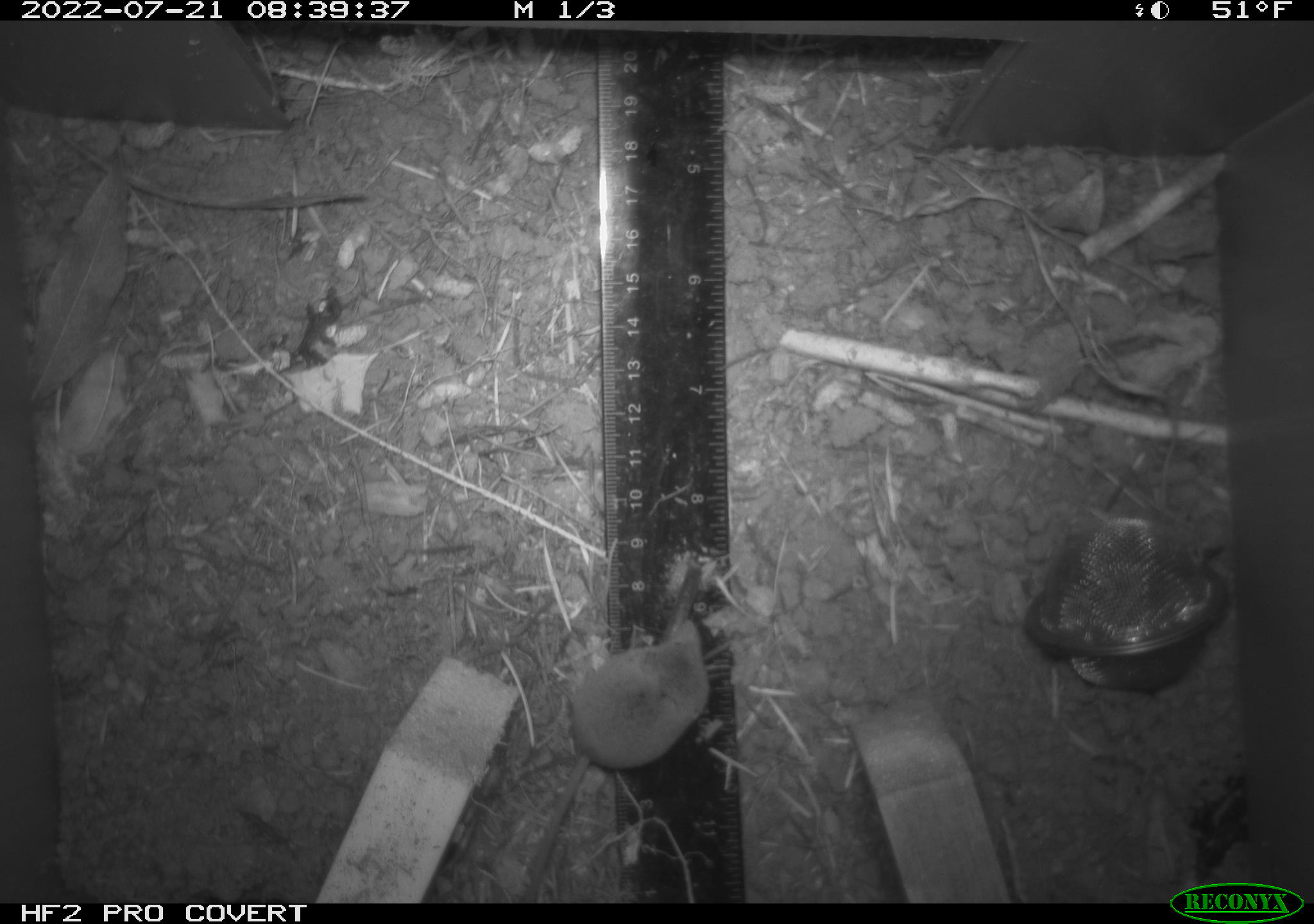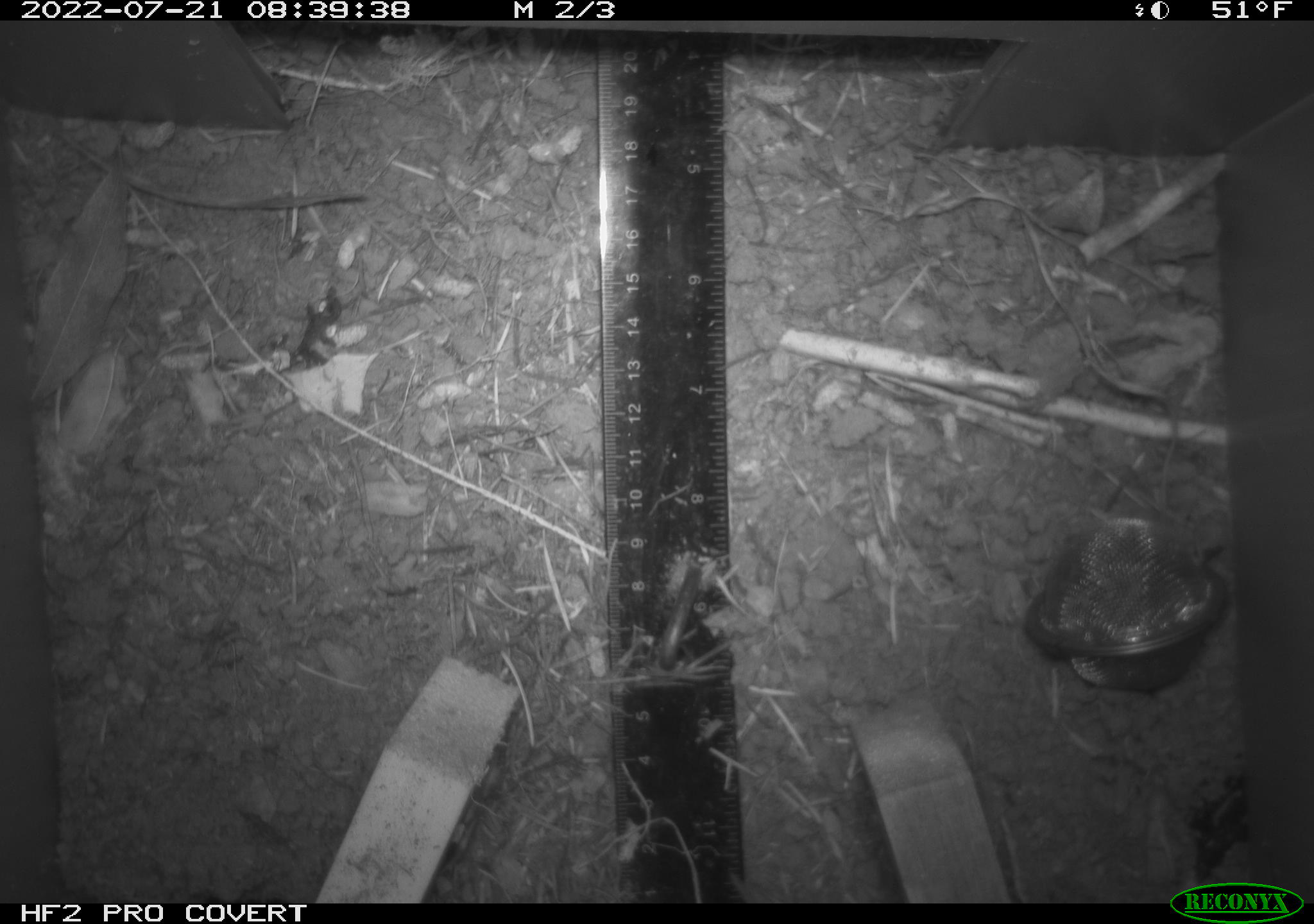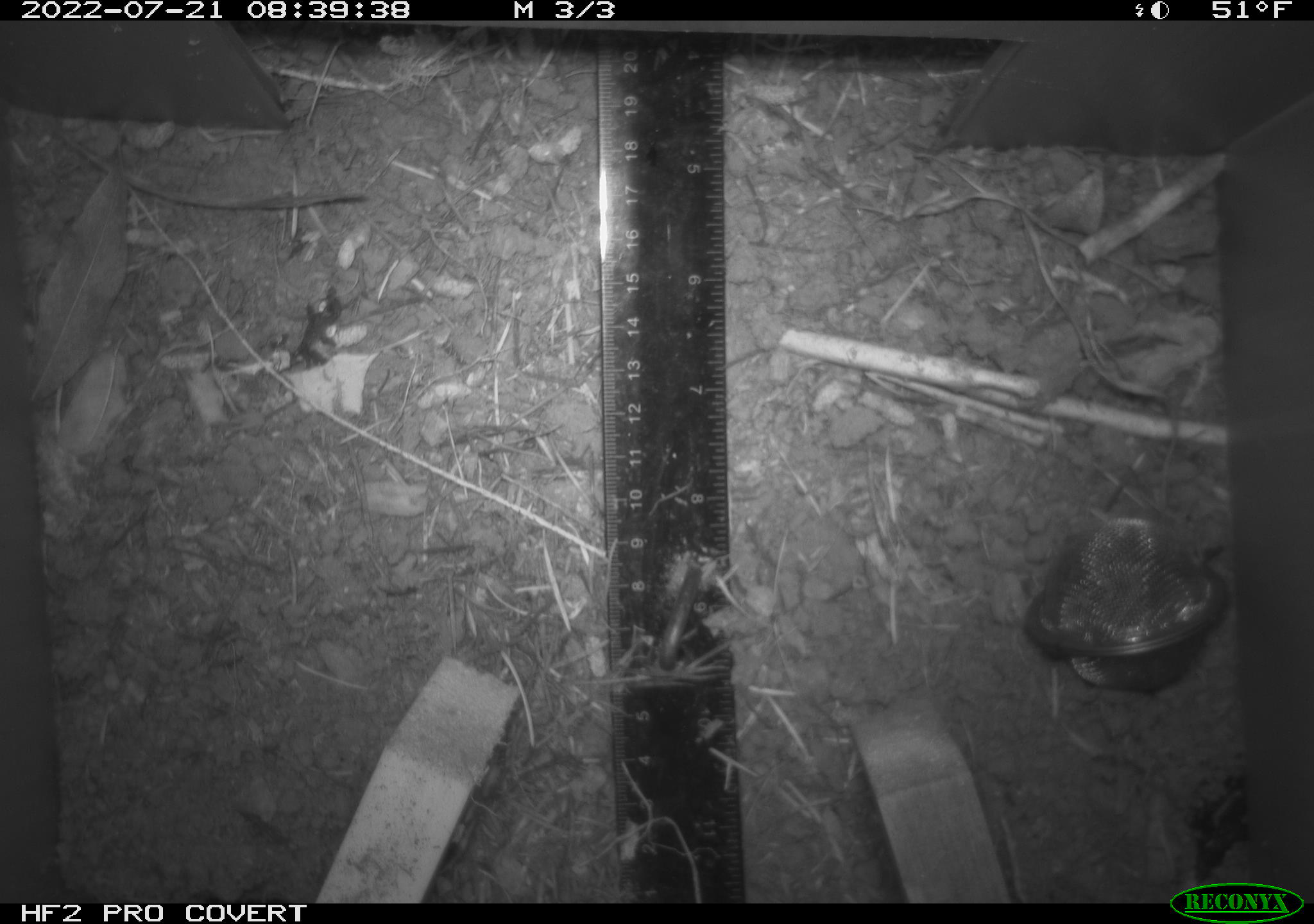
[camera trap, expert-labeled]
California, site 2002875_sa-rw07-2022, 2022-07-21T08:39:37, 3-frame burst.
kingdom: Animalia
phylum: Chordata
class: Mammalia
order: Eulipotyphla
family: Soricidae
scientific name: Soricidae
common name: shrews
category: soricidae family